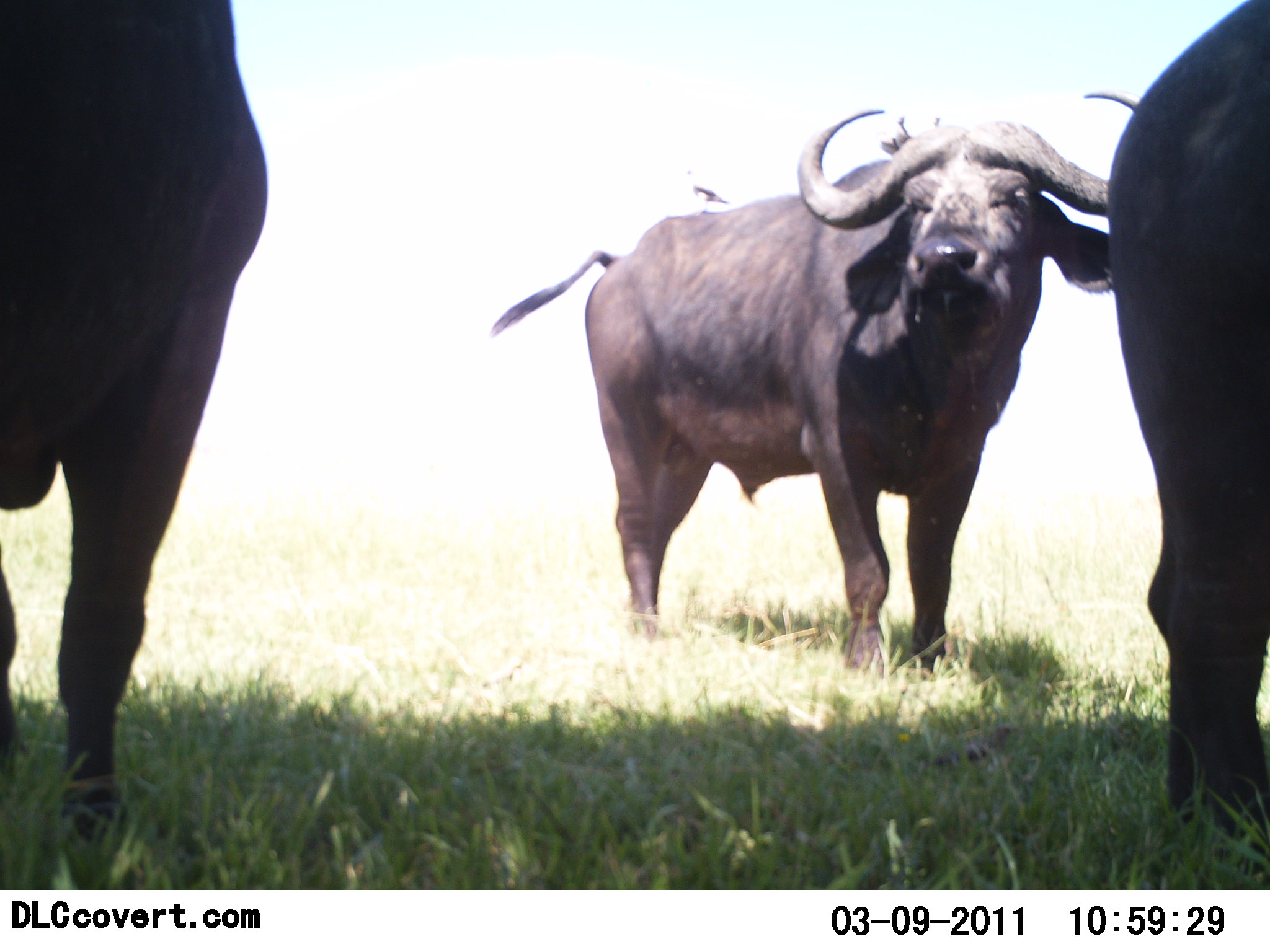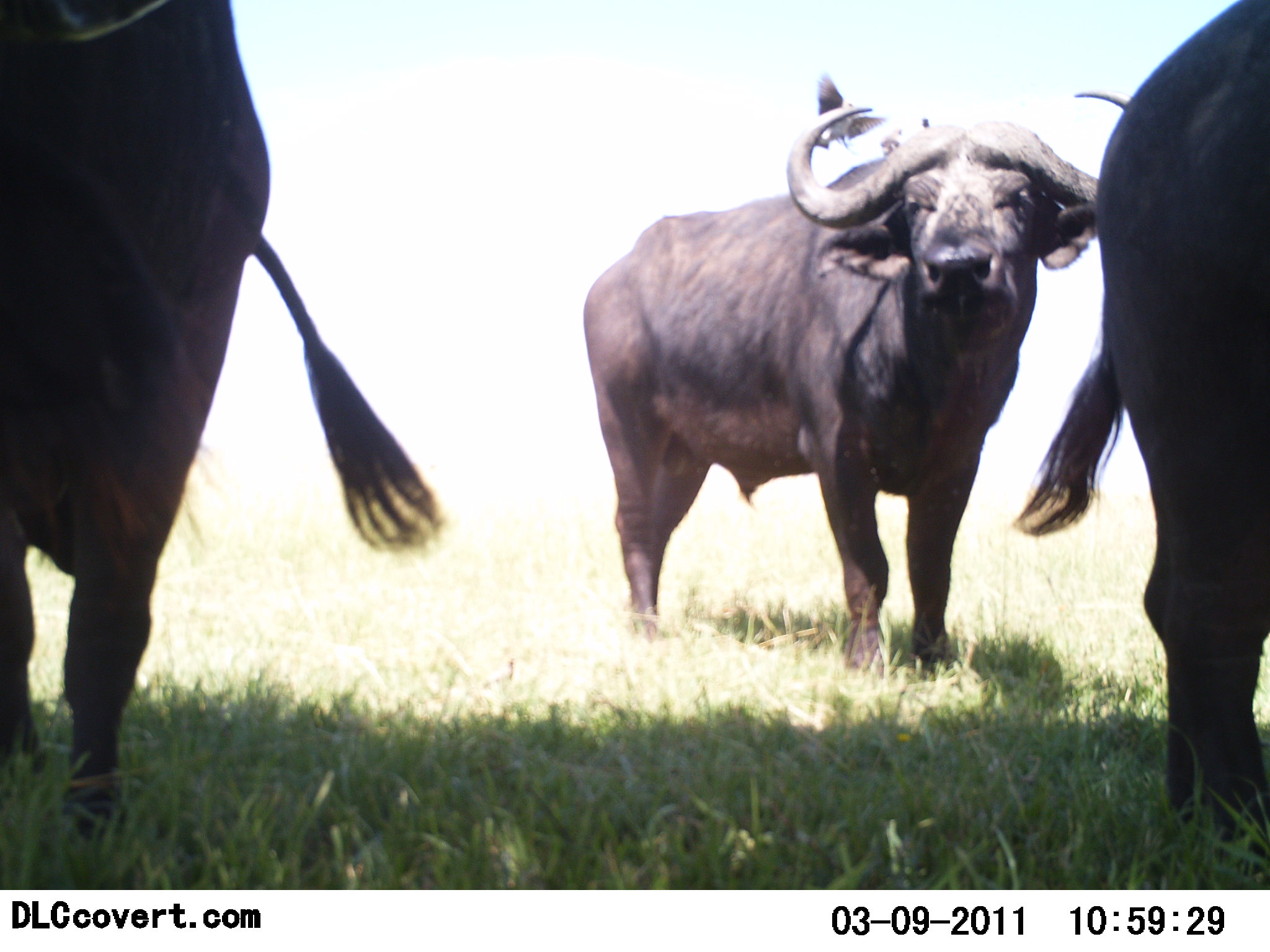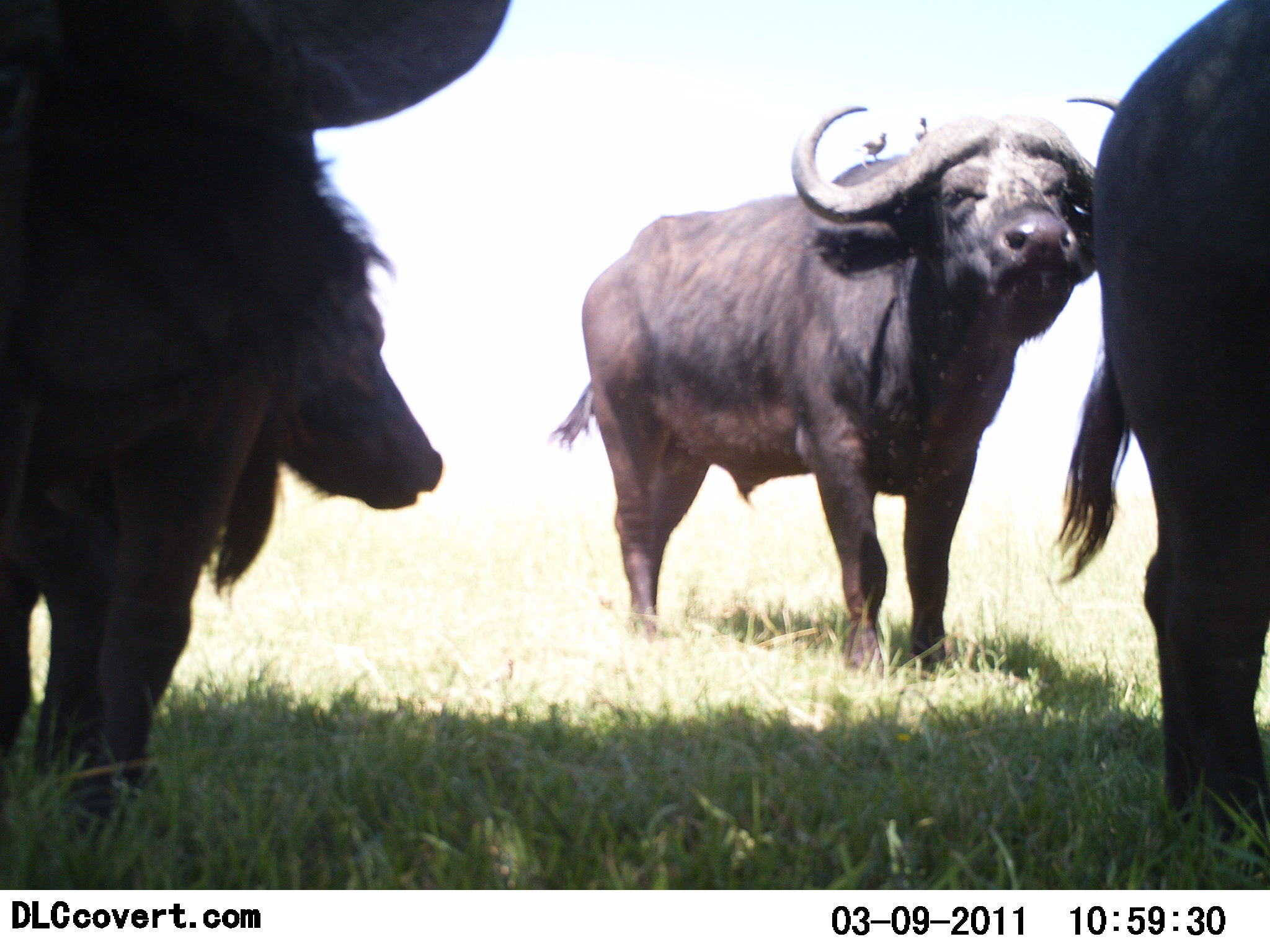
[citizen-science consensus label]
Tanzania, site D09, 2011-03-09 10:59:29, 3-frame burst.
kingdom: Animalia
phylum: Chordata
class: Mammalia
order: Artiodactyla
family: Bovidae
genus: Syncerus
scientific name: Syncerus caffer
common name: cape buffalo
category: buffalo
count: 3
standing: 100%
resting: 0%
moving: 0%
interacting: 0%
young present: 13%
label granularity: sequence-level